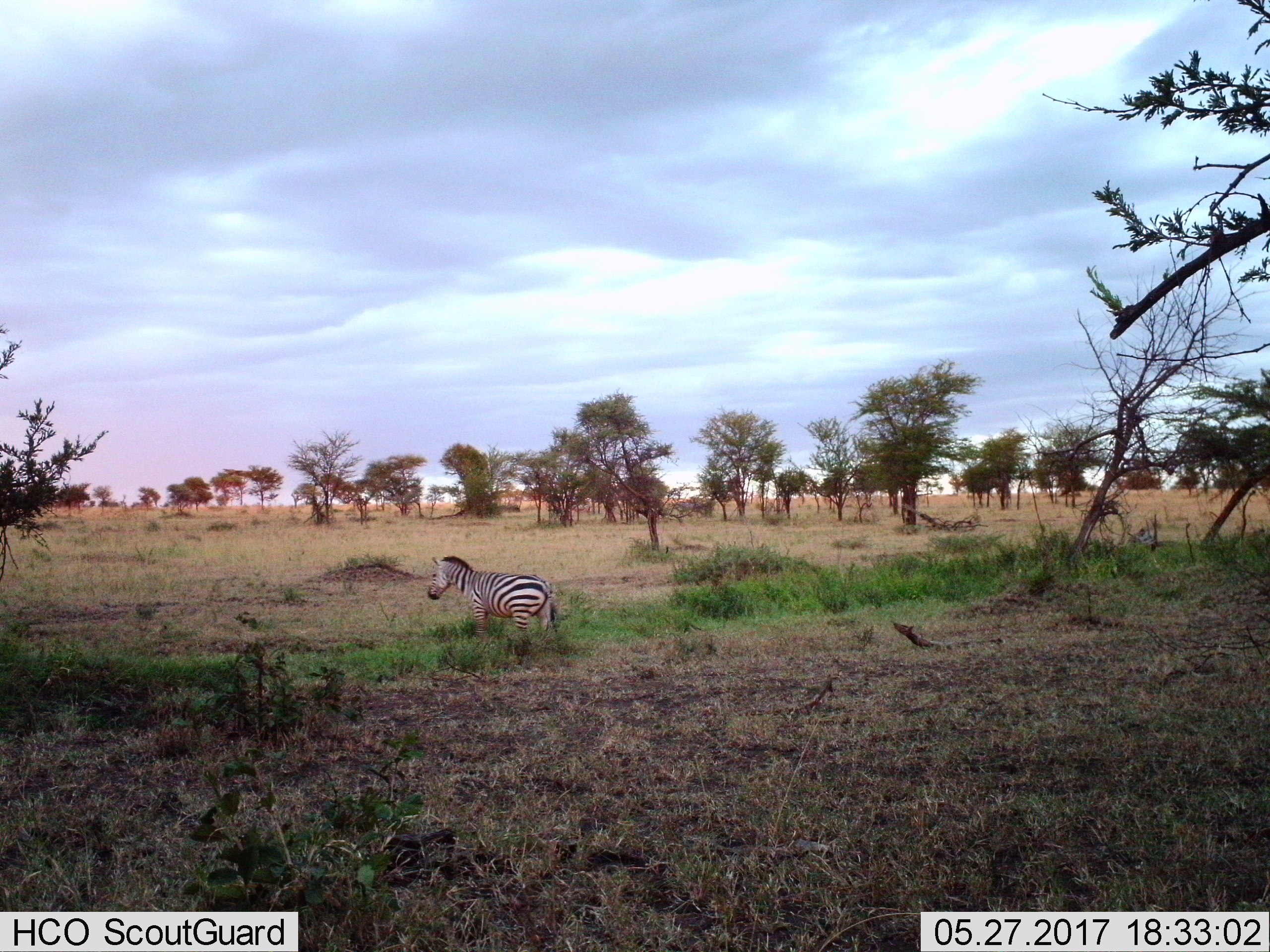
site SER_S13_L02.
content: unidentified animal